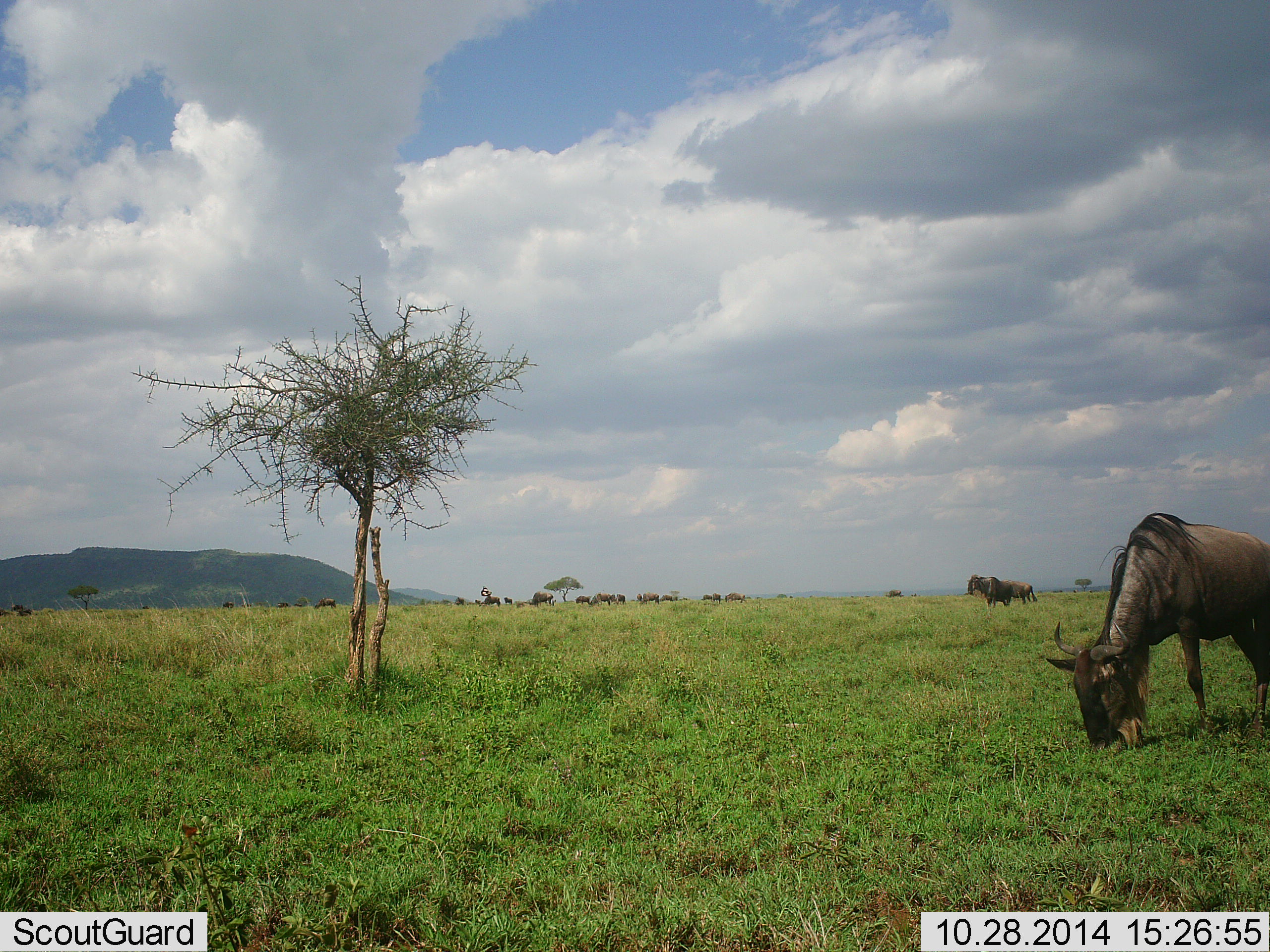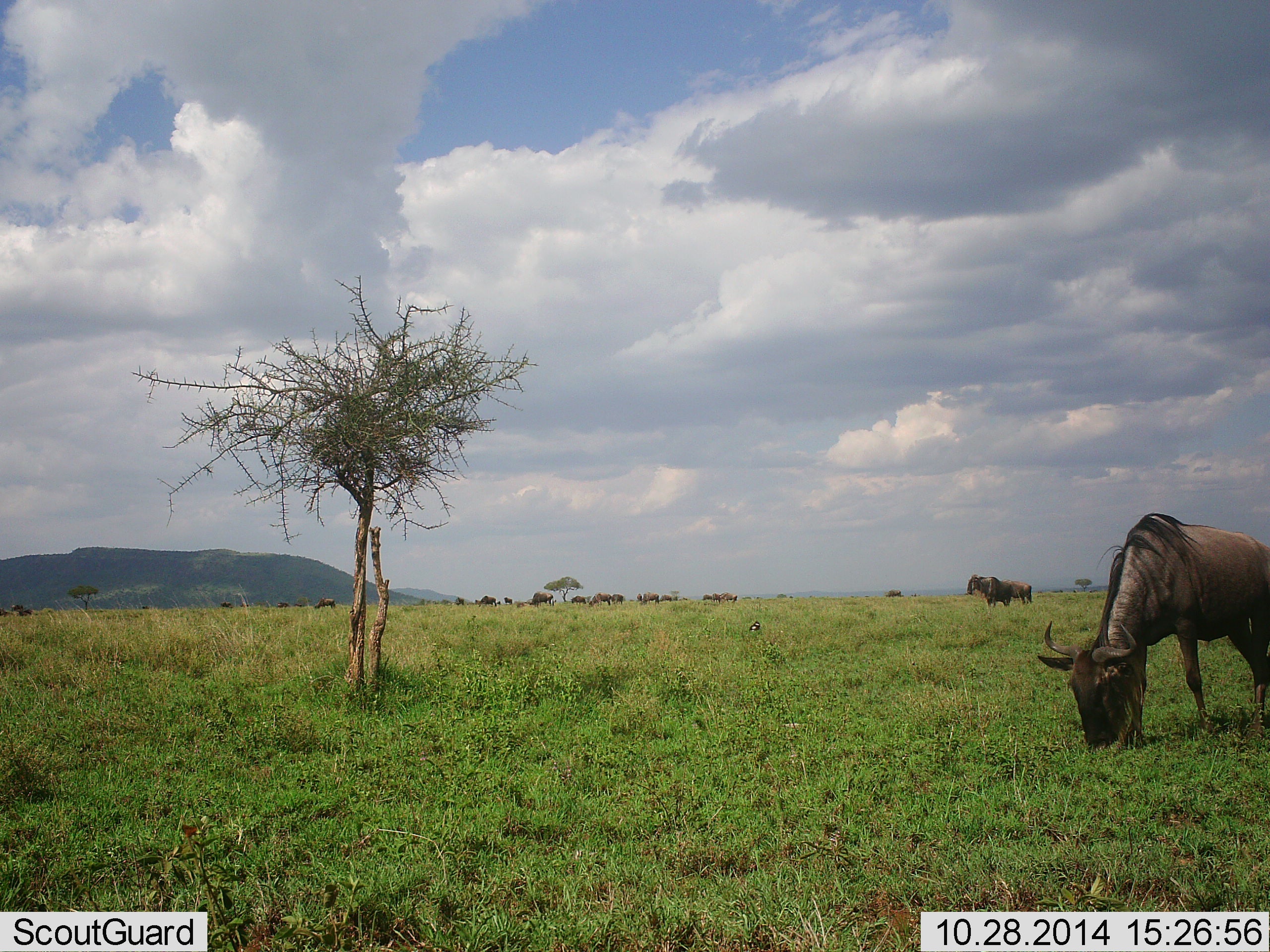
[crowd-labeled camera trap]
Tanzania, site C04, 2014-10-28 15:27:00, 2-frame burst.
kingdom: Animalia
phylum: Chordata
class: Mammalia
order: Artiodactyla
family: Bovidae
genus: Connochaetes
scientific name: Connochaetes taurinus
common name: blue wildebeest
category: wildebeest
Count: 11-50.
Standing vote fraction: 50%.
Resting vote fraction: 0%.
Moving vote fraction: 10%.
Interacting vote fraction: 0%.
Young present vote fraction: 0%.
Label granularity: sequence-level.